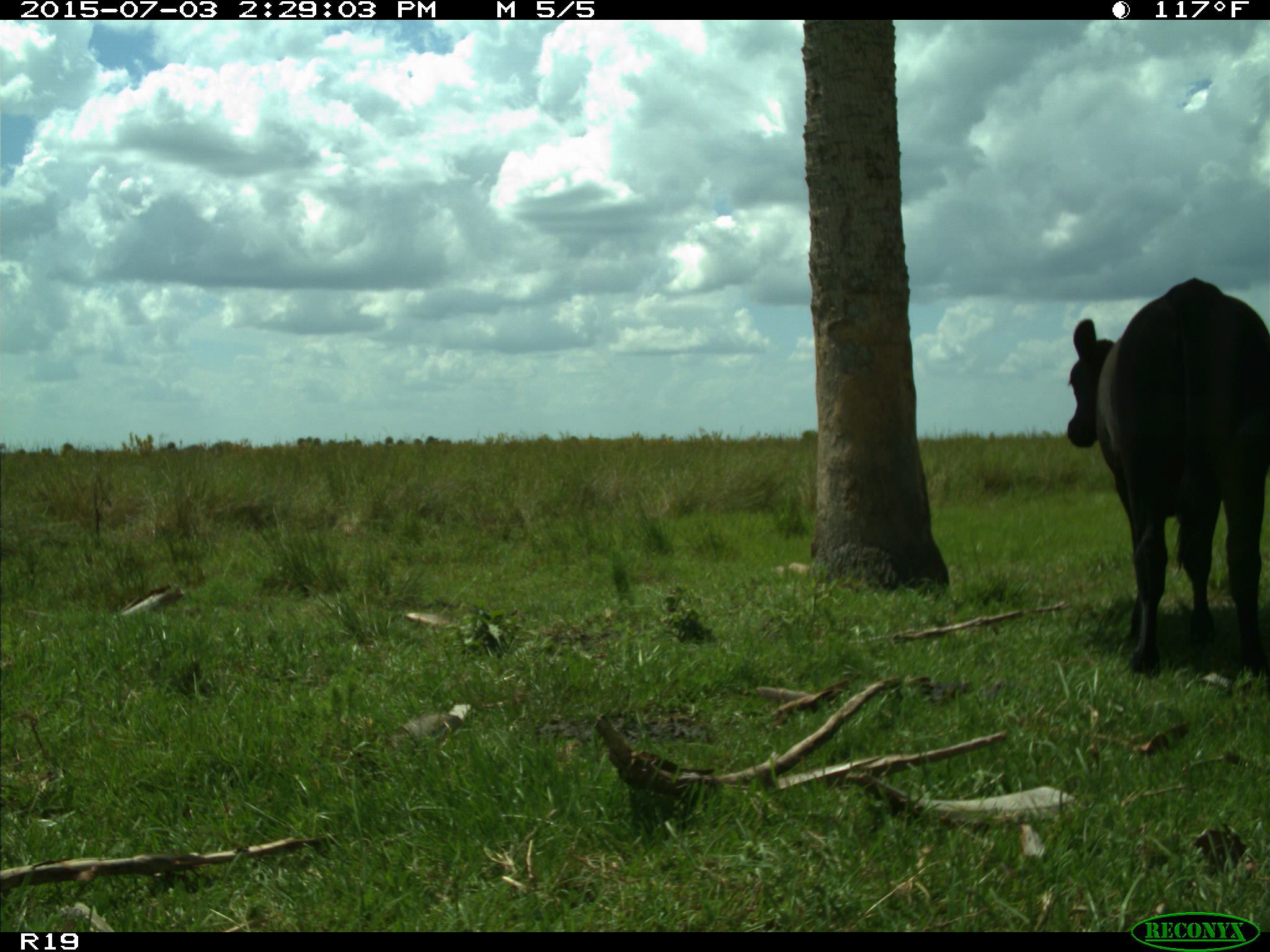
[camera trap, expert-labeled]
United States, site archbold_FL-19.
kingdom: Animalia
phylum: Chordata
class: Mammalia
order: Artiodactyla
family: Bovidae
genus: Bos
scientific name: Bos taurus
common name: domestic cow